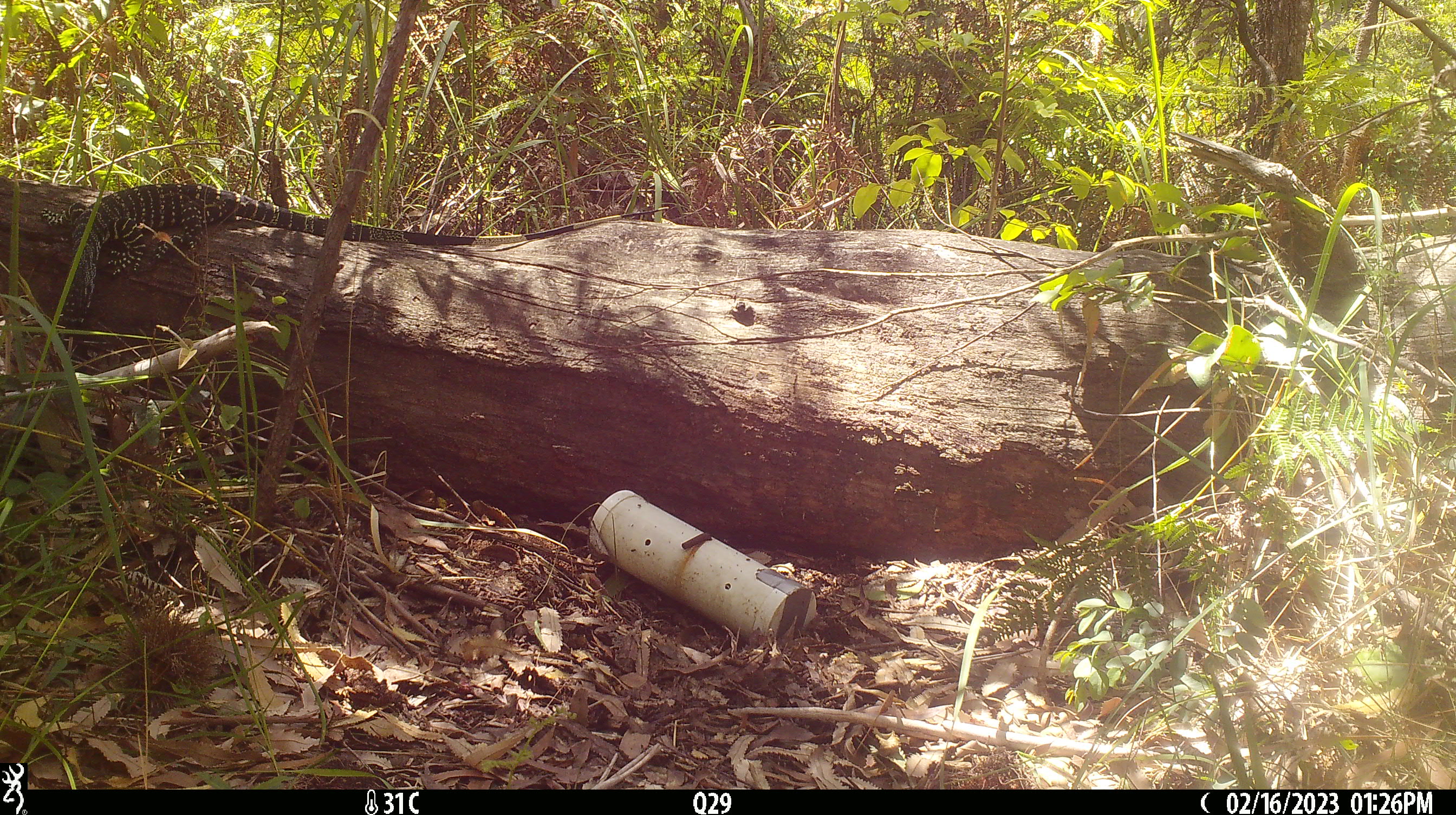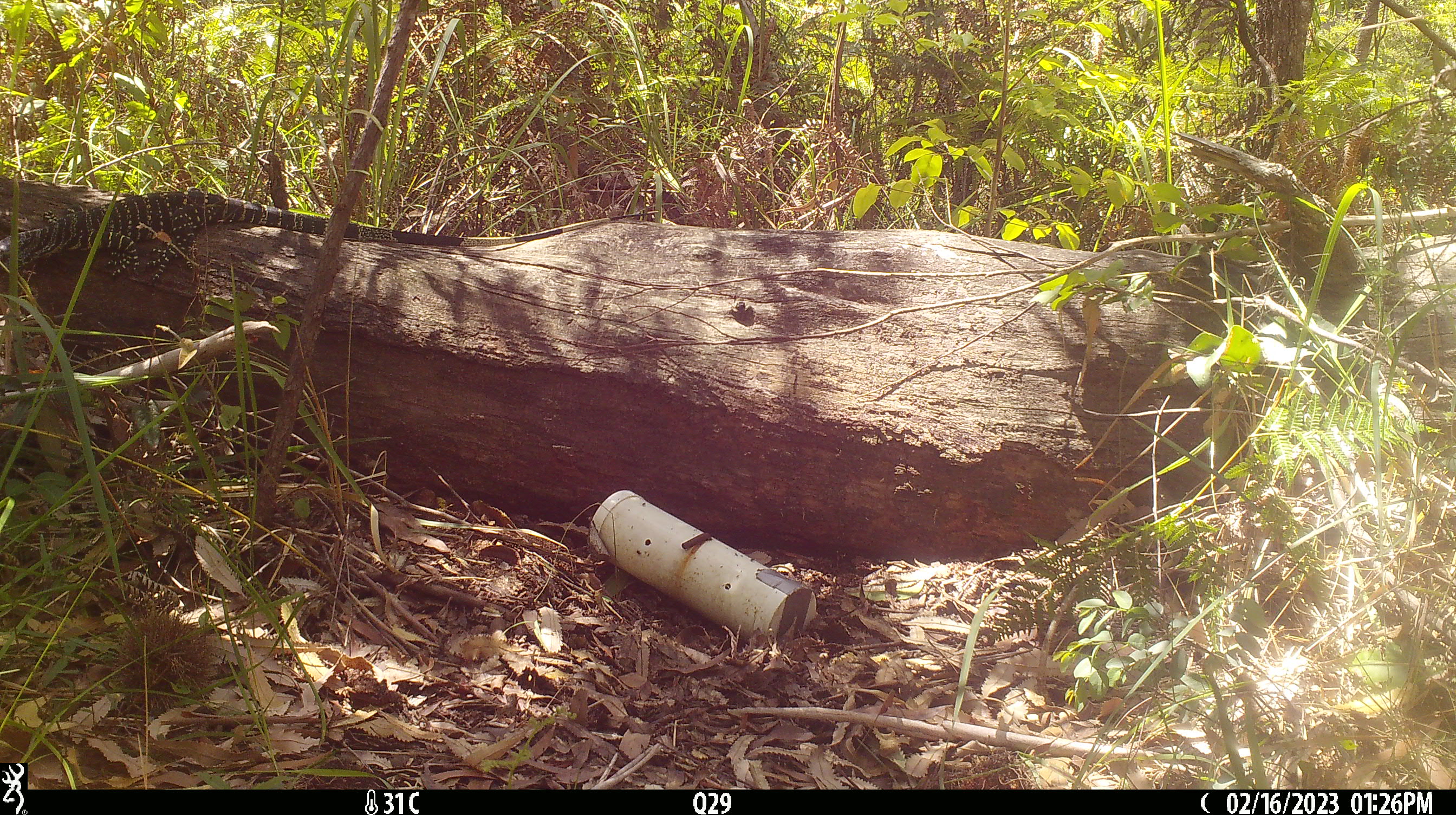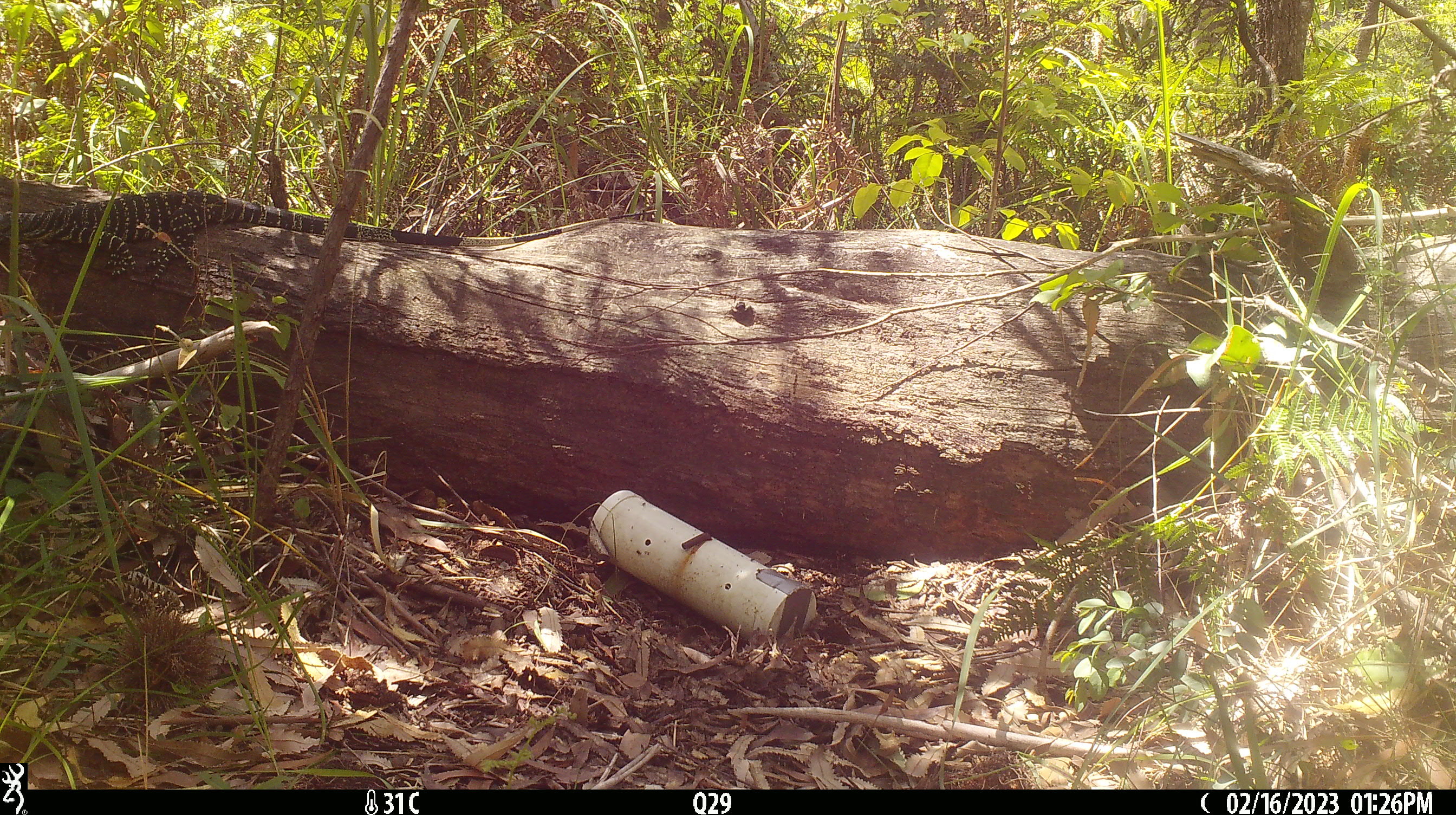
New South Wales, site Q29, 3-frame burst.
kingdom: Animalia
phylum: Chordata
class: Reptilia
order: Squamata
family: Varanidae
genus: Varanus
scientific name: Varanus varius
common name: lace monitor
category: goanna